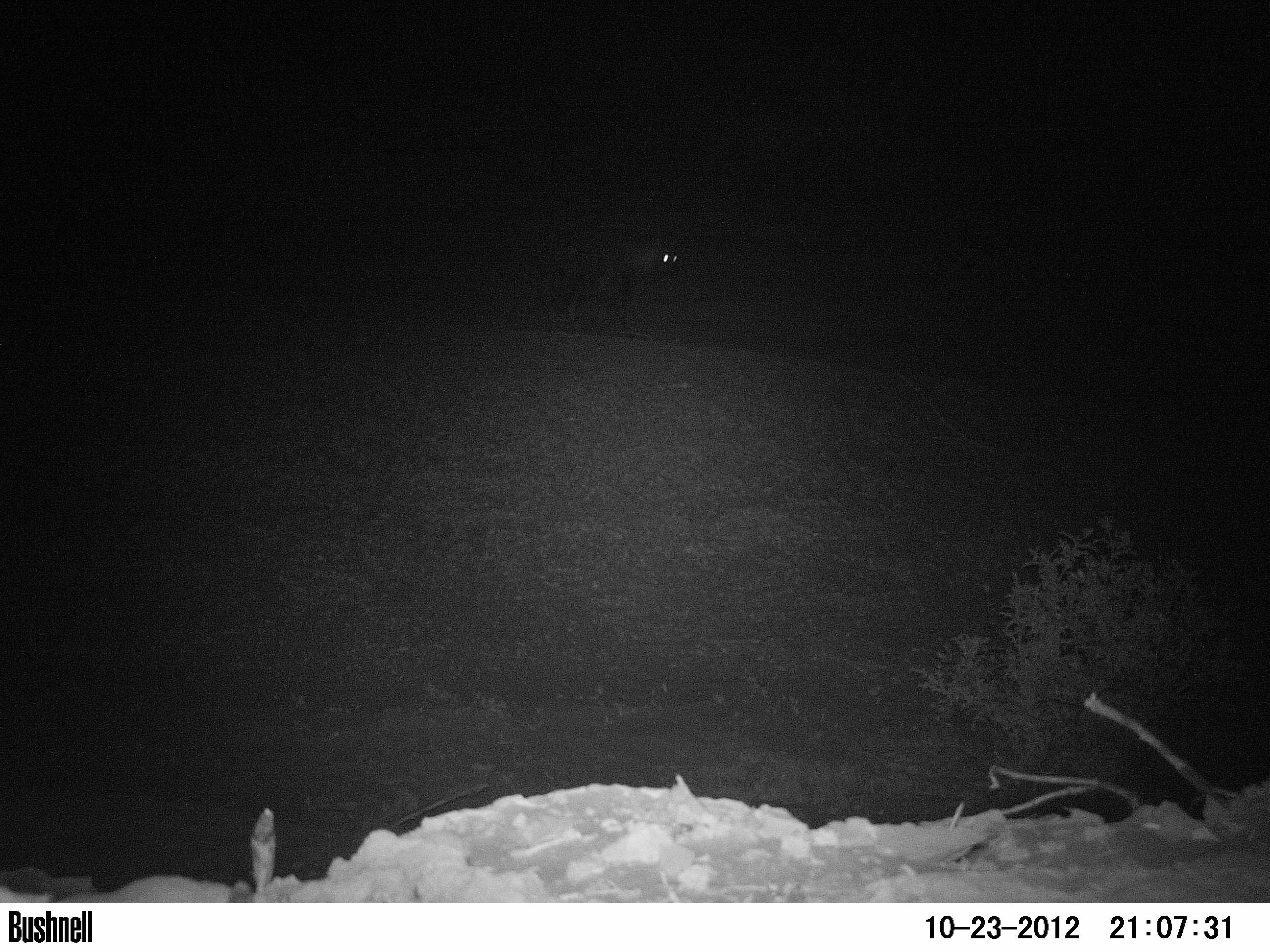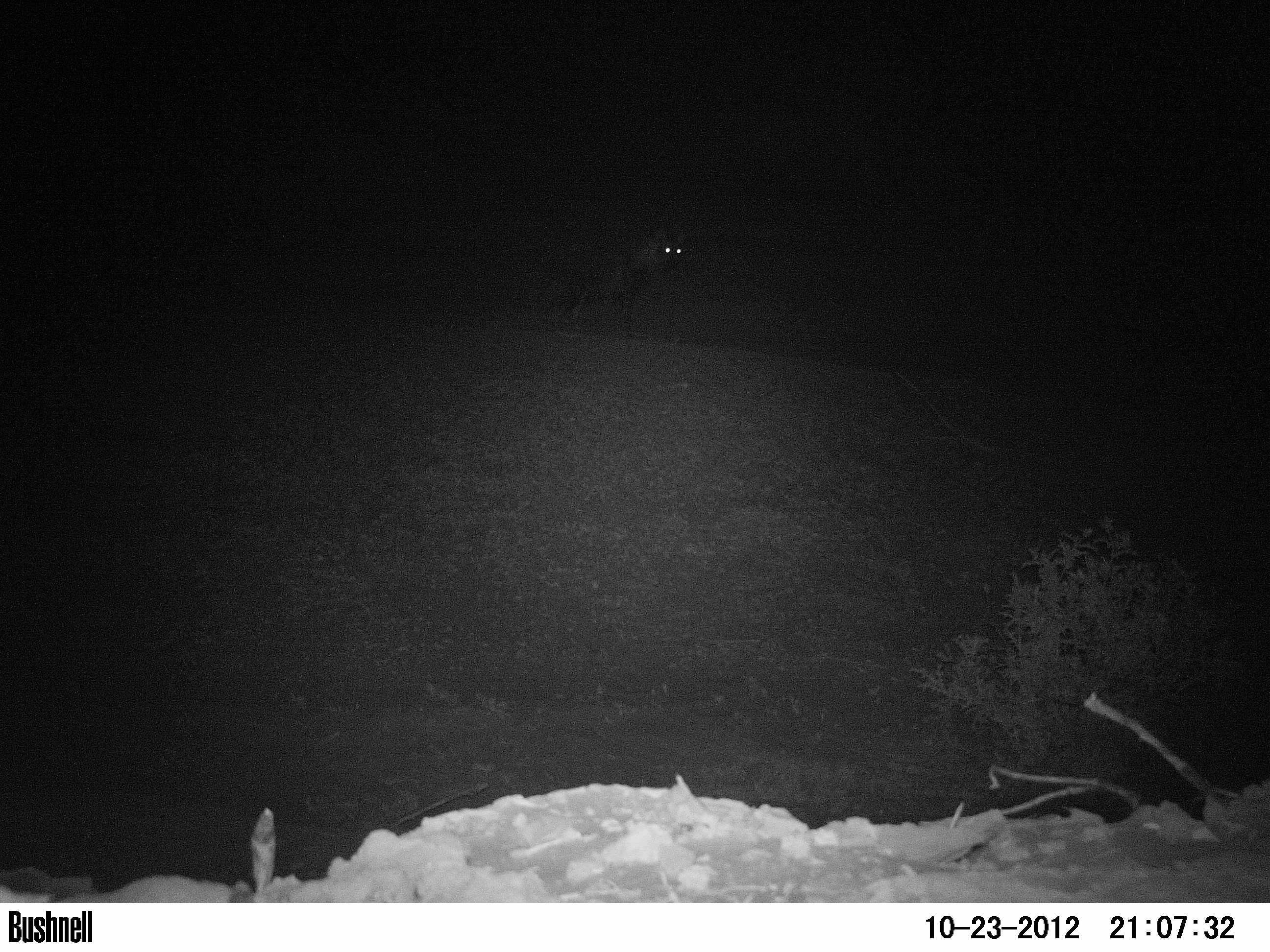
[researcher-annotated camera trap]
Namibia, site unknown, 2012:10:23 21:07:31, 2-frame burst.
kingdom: Animalia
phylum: Chordata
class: Mammalia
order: Carnivora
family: Hyaenidae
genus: Parahyaena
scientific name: Parahyaena brunnea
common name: brown hyena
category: hyaena brunnea